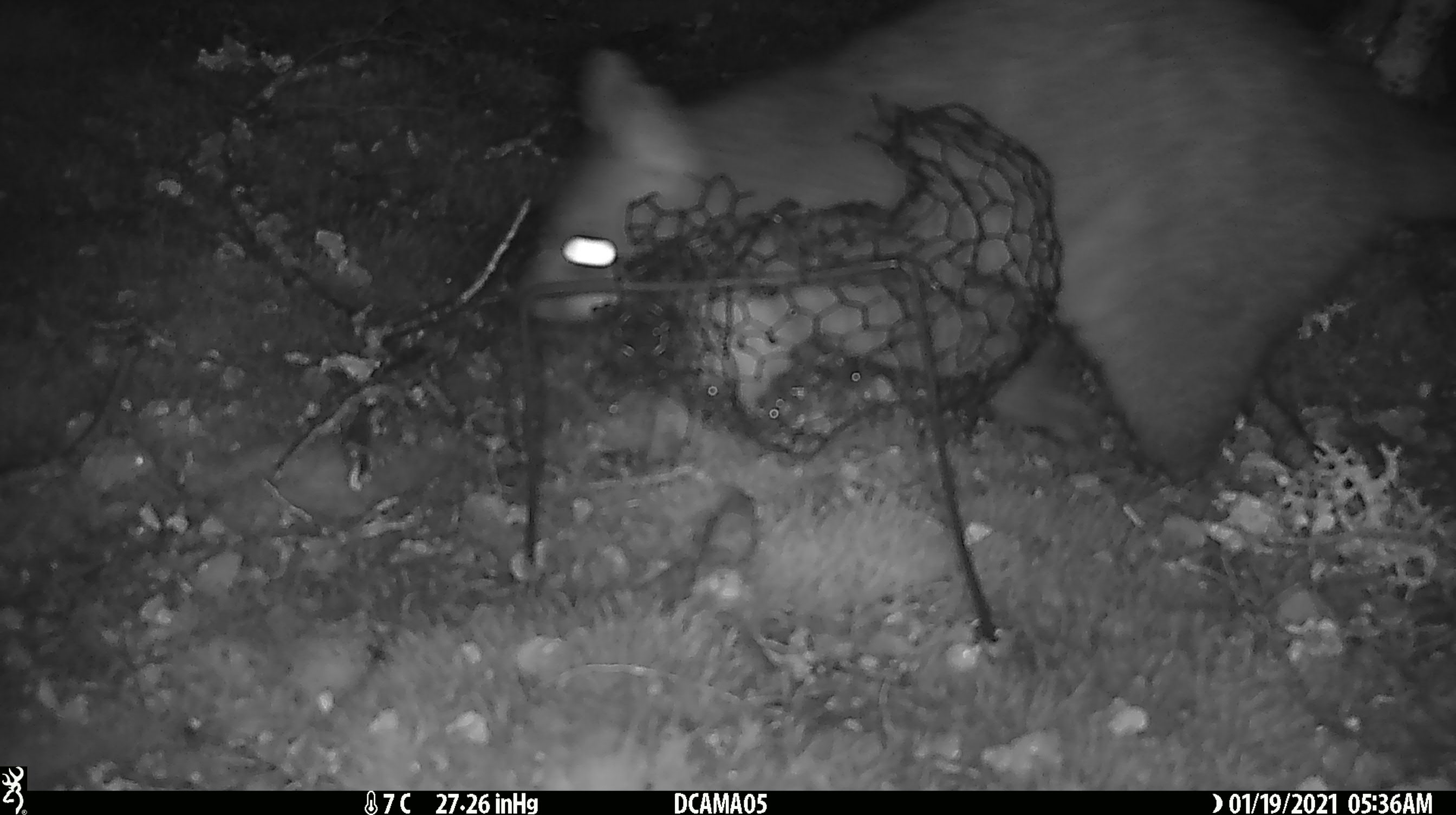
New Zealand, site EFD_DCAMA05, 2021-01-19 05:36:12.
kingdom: Animalia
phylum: Chordata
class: Mammalia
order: Diprotodontia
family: Phalangeridae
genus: Trichosurus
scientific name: Trichosurus vulpecula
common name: common brushtail possum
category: possum